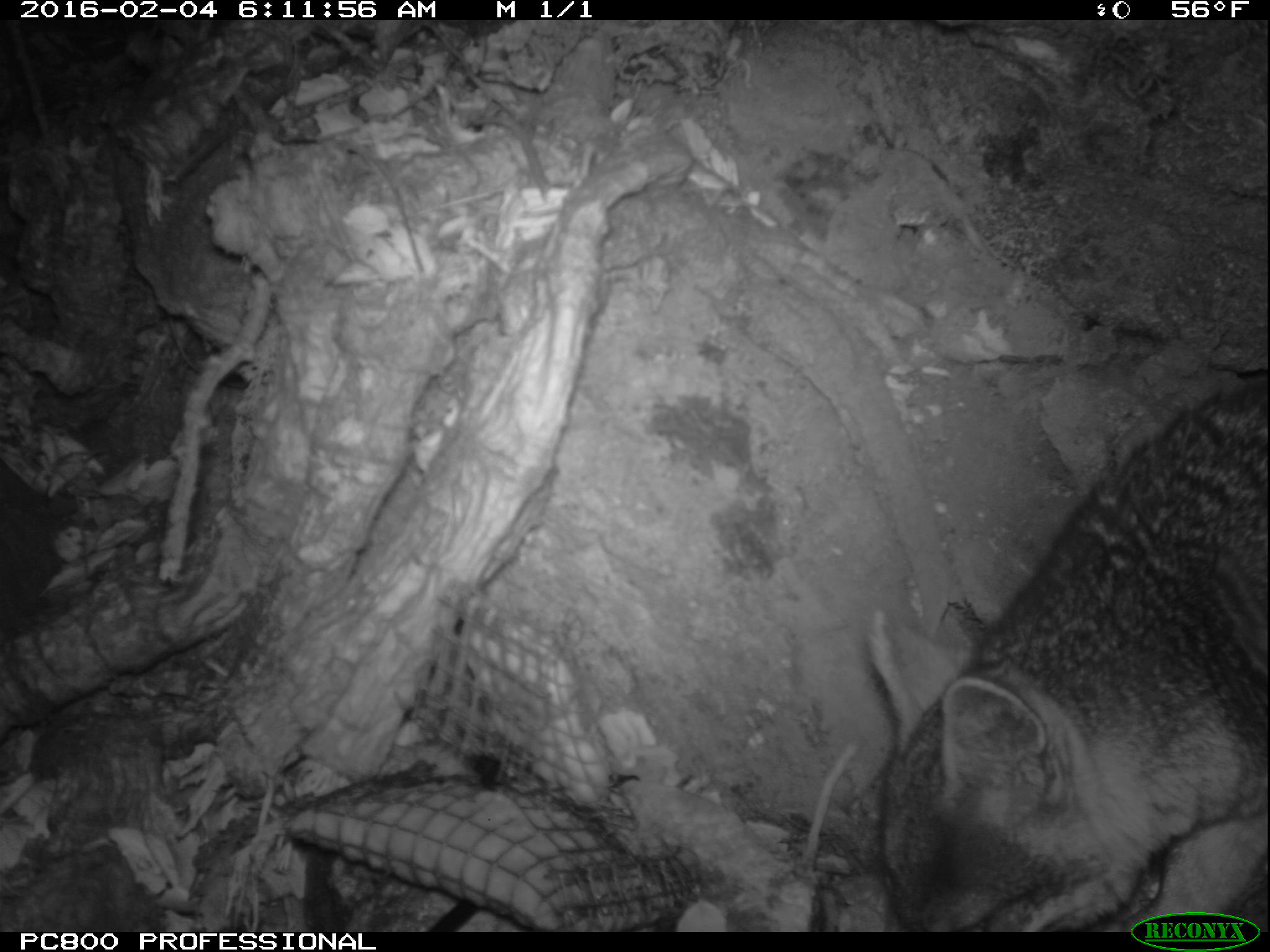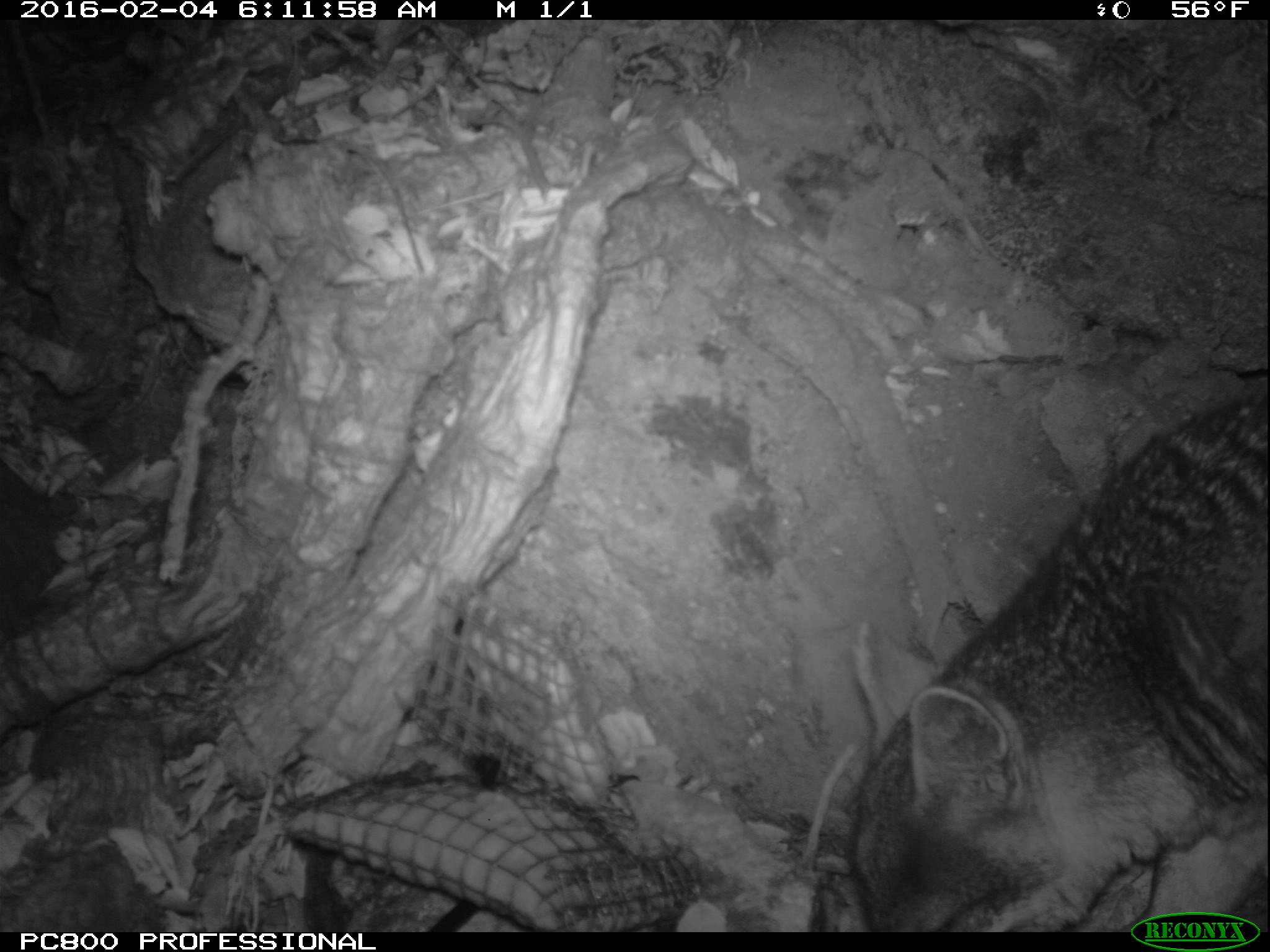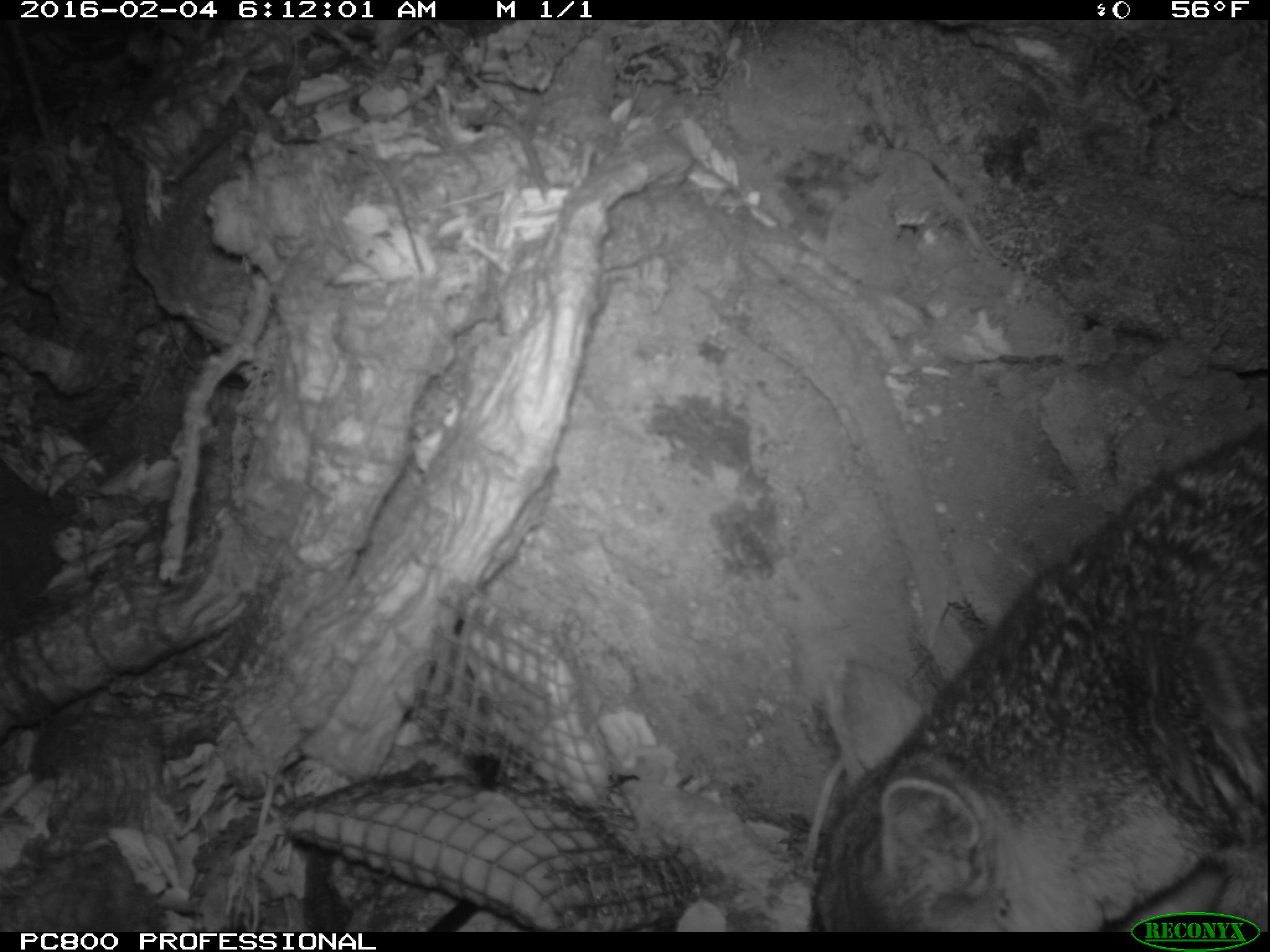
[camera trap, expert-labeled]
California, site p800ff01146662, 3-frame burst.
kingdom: Animalia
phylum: Chordata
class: Mammalia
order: Carnivora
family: Canidae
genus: Urocyon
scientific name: Urocyon littoralis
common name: island fox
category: fox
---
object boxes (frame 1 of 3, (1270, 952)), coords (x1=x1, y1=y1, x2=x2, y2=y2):
fox: (x1=871, y1=382, x2=1268, y2=932)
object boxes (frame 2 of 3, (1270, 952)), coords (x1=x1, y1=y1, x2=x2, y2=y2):
fox: (x1=849, y1=389, x2=1269, y2=933)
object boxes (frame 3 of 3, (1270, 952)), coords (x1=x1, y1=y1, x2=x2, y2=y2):
fox: (x1=810, y1=421, x2=1268, y2=932)